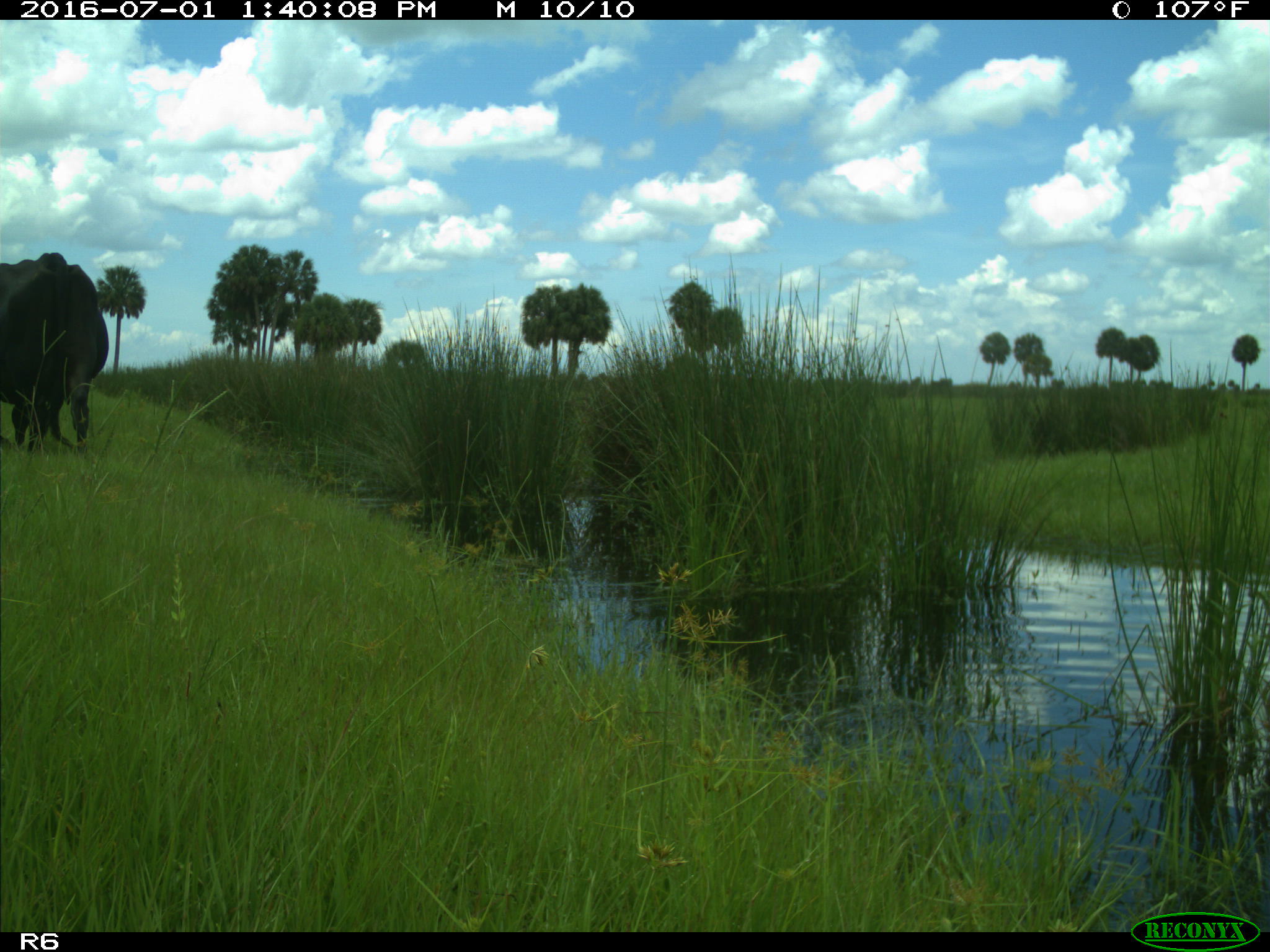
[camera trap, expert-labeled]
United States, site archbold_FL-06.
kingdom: Animalia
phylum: Chordata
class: Mammalia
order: Artiodactyla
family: Bovidae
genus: Bos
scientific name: Bos taurus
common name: domestic cow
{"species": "Bos taurus (domestic cow)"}